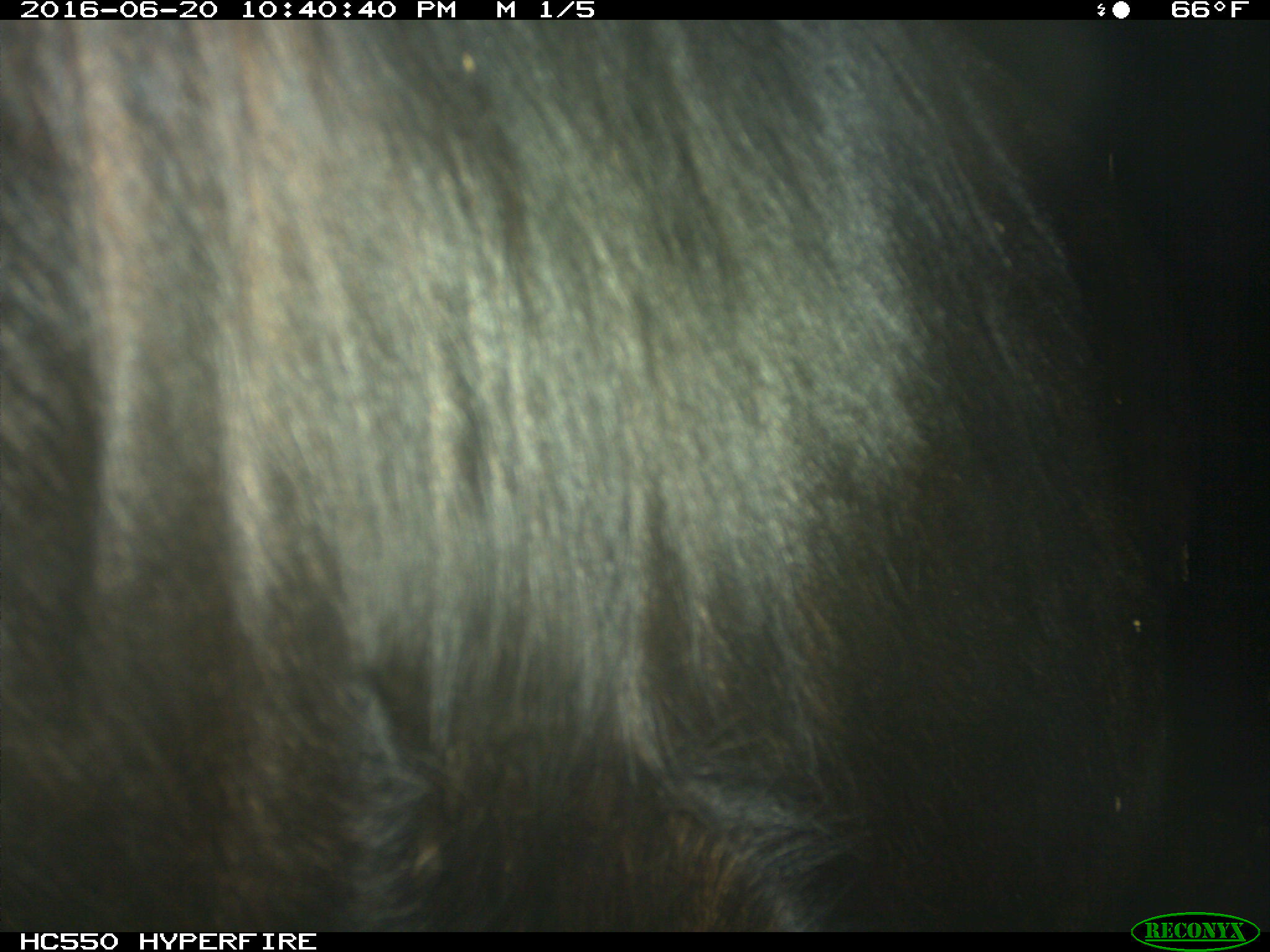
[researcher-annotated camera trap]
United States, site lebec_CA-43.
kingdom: Animalia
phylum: Chordata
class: Mammalia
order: Artiodactyla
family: Bovidae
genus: Bos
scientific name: Bos taurus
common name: domestic cow